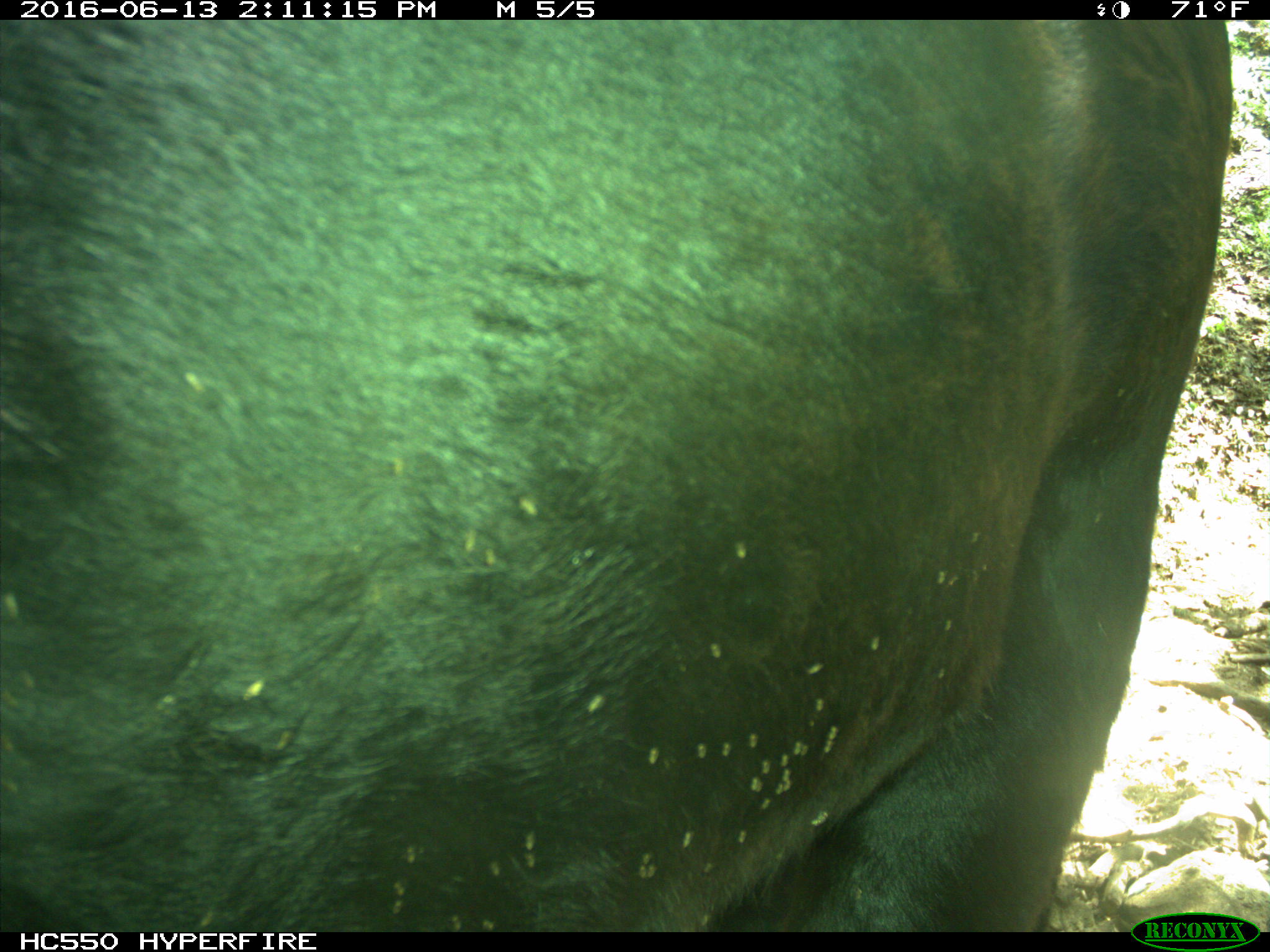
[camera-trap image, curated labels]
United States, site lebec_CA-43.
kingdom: Animalia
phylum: Chordata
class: Mammalia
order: Artiodactyla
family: Bovidae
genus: Bos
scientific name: Bos taurus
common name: domestic cow